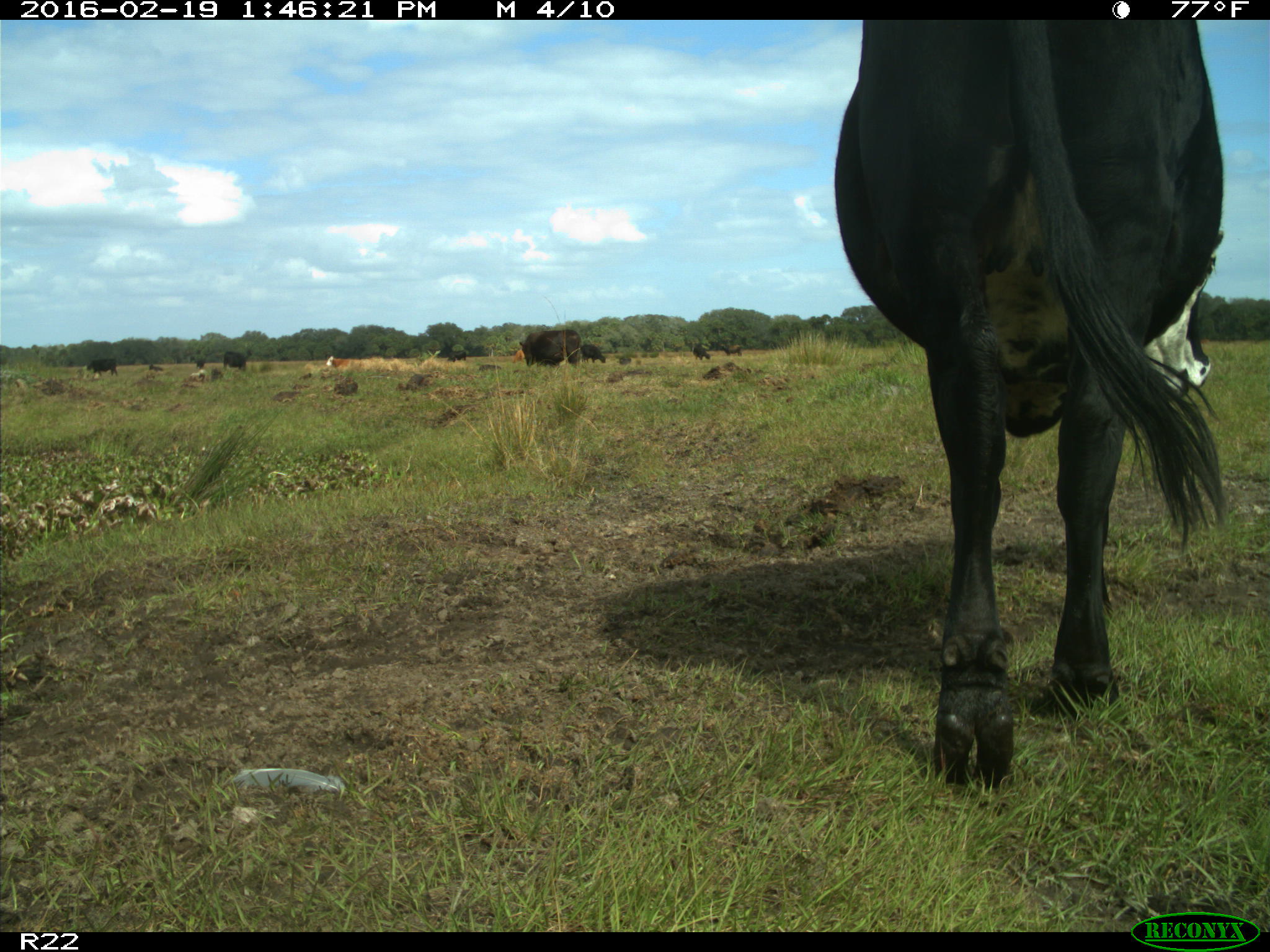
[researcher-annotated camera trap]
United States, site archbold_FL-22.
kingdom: Animalia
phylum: Chordata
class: Mammalia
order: Artiodactyla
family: Bovidae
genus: Bos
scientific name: Bos taurus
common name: domestic cow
Bos taurus (domestic cow).